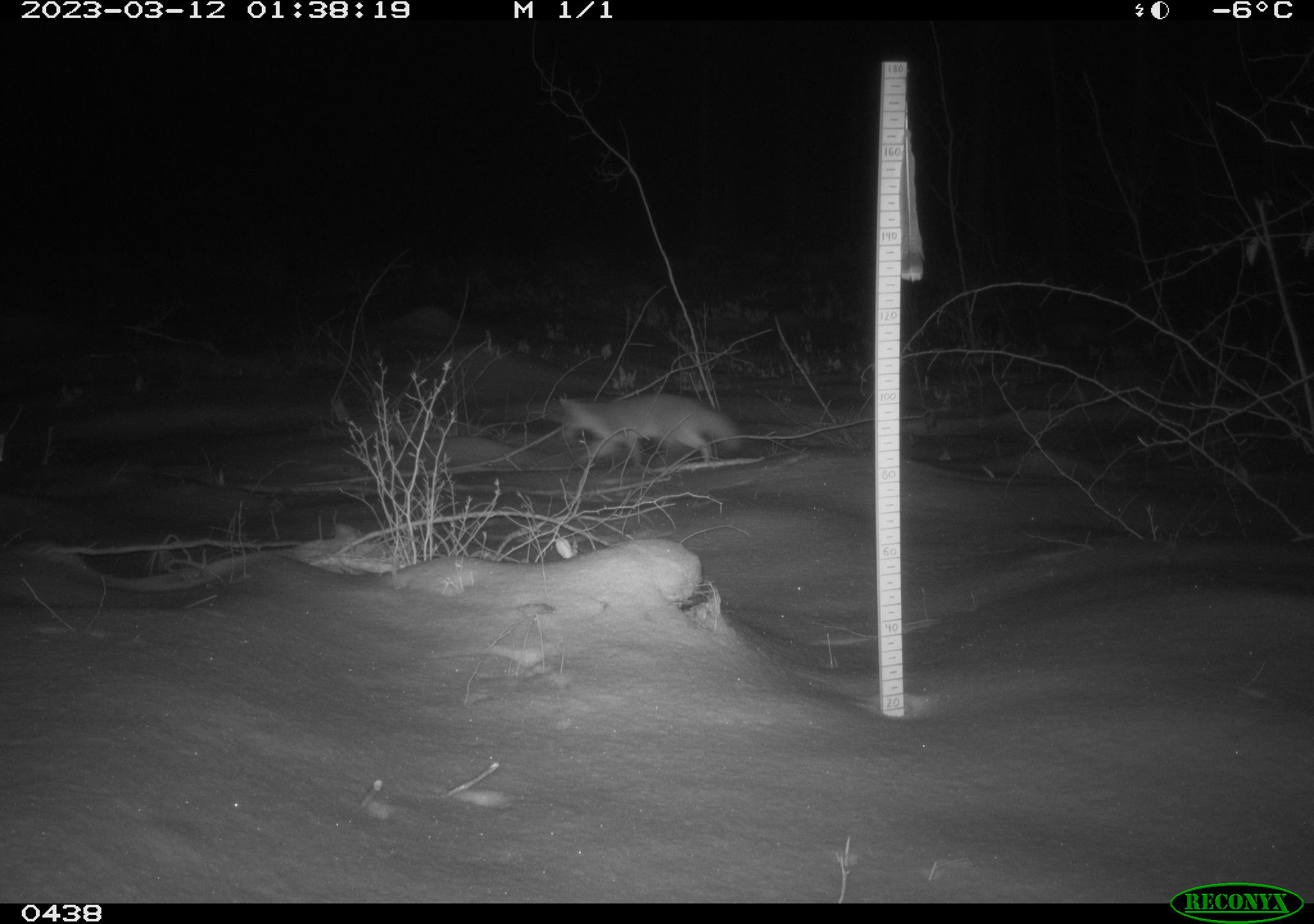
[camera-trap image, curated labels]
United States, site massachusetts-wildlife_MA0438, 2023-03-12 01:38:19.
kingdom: Animalia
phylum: Chordata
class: Mammalia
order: Carnivora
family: Canidae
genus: Vulpes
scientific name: Vulpes vulpes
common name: red fox